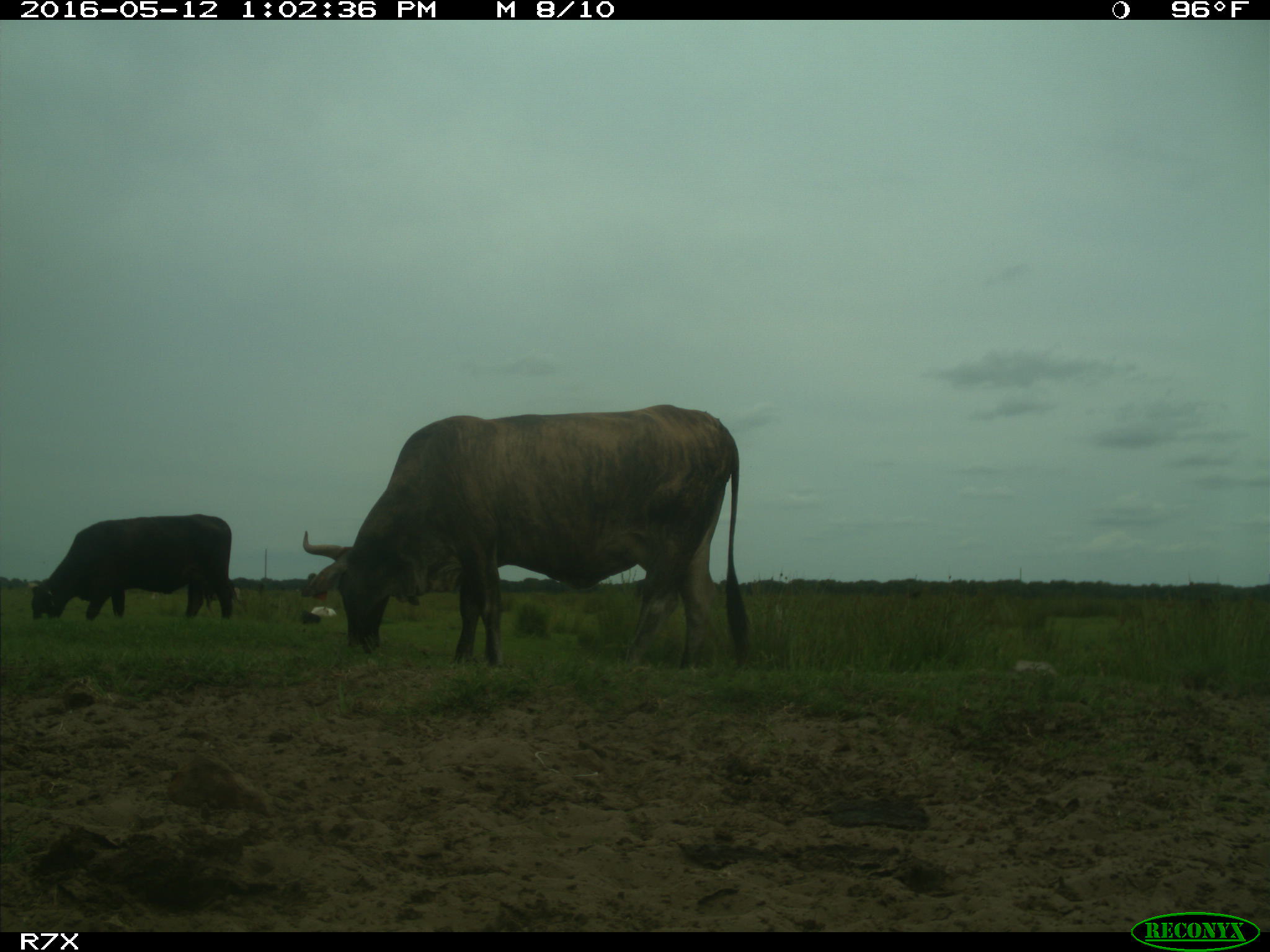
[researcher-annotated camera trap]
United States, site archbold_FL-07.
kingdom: Animalia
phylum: Chordata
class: Mammalia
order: Artiodactyla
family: Bovidae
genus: Bos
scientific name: Bos taurus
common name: domestic cow